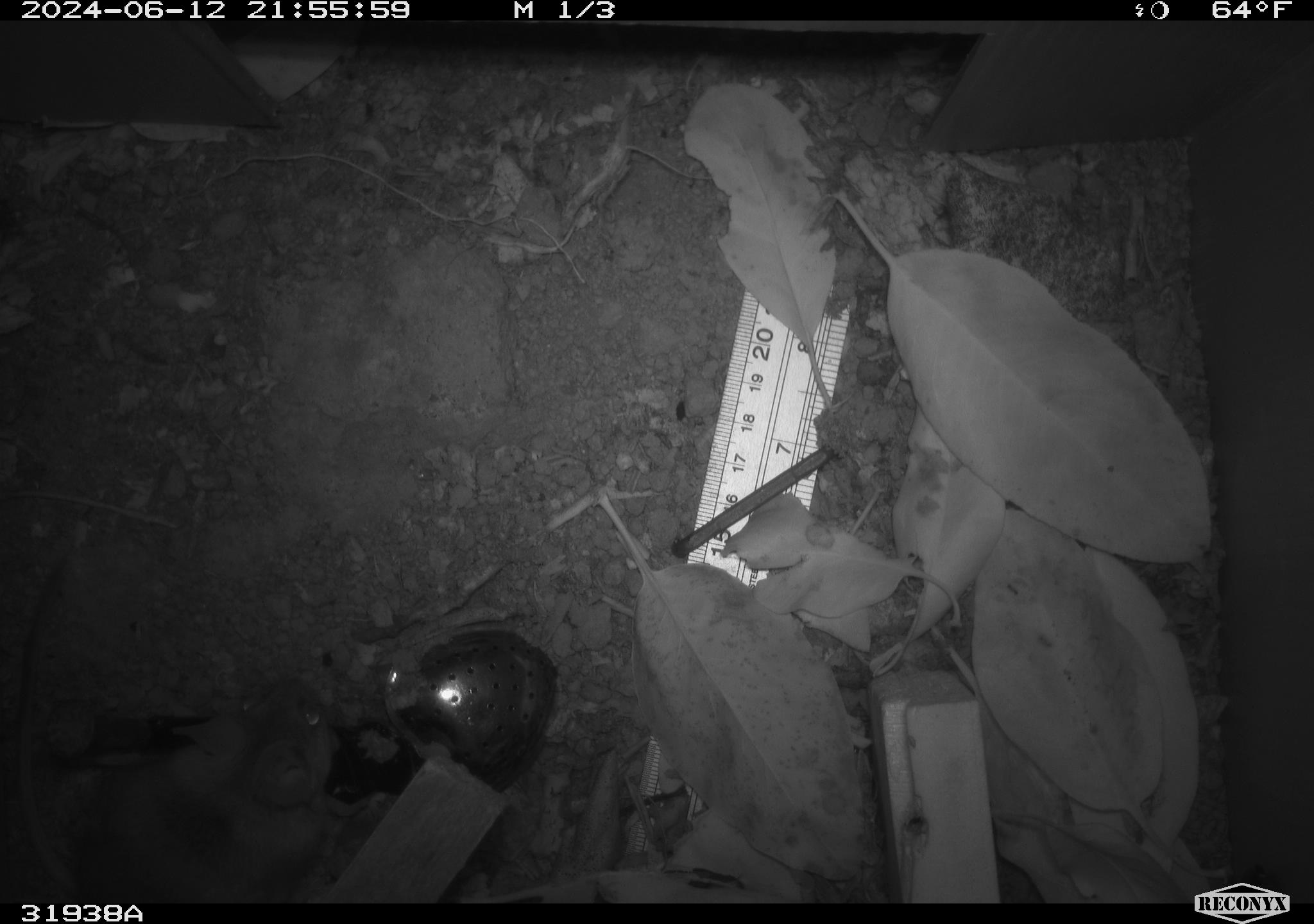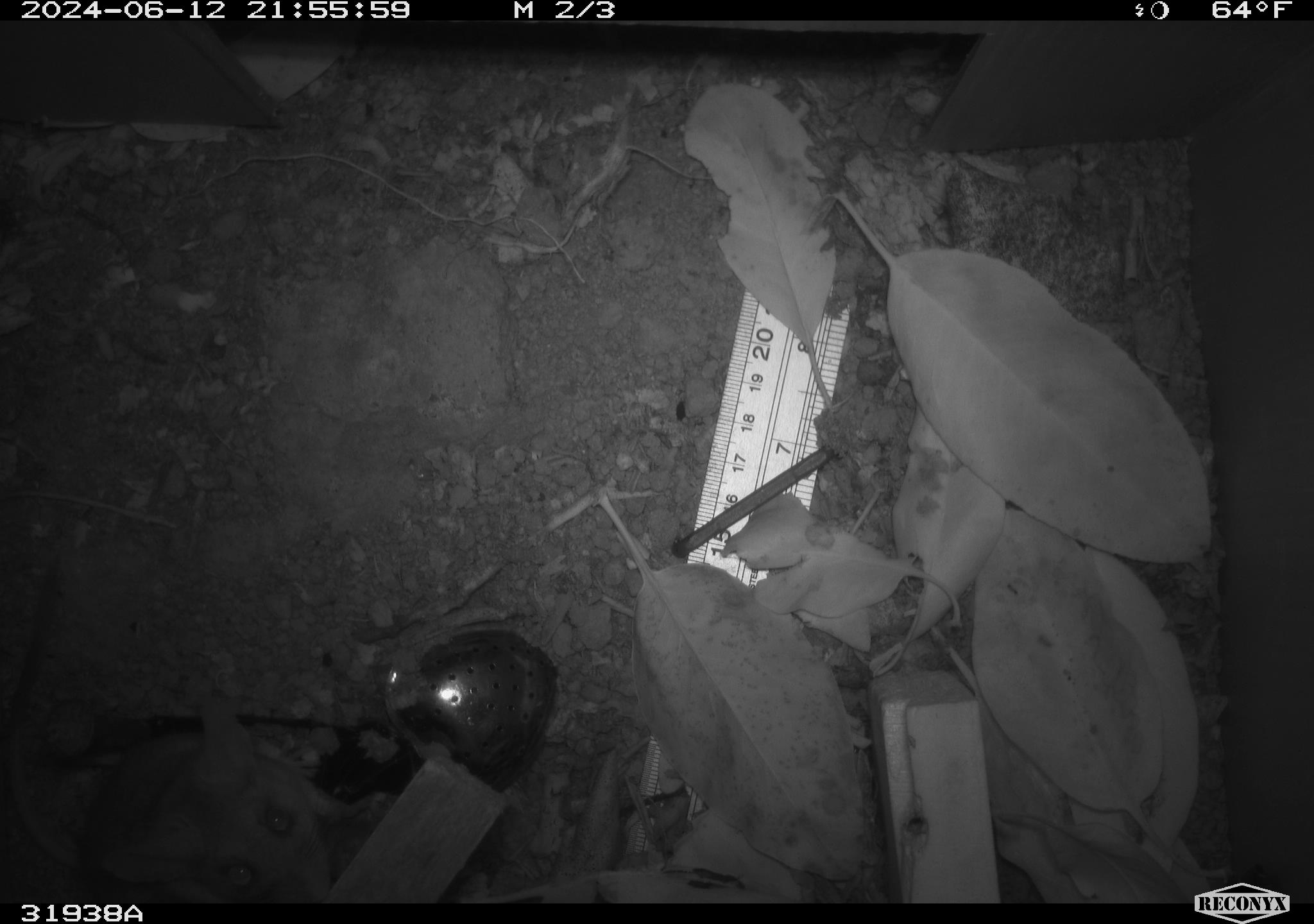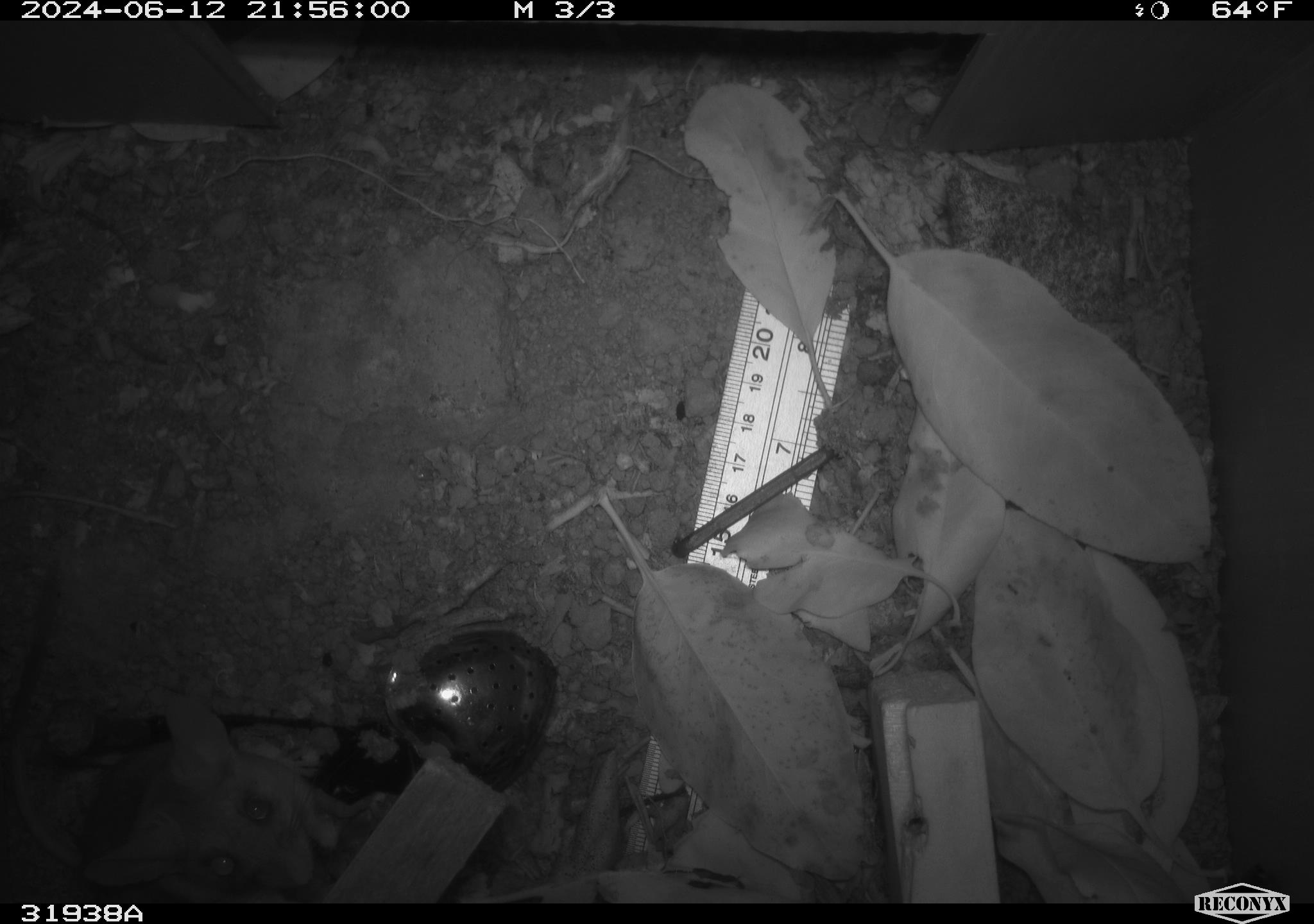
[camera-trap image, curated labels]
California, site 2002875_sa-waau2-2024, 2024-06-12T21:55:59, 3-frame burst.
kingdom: Animalia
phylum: Chordata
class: Mammalia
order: Rodentia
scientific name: Rodentia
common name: rodent